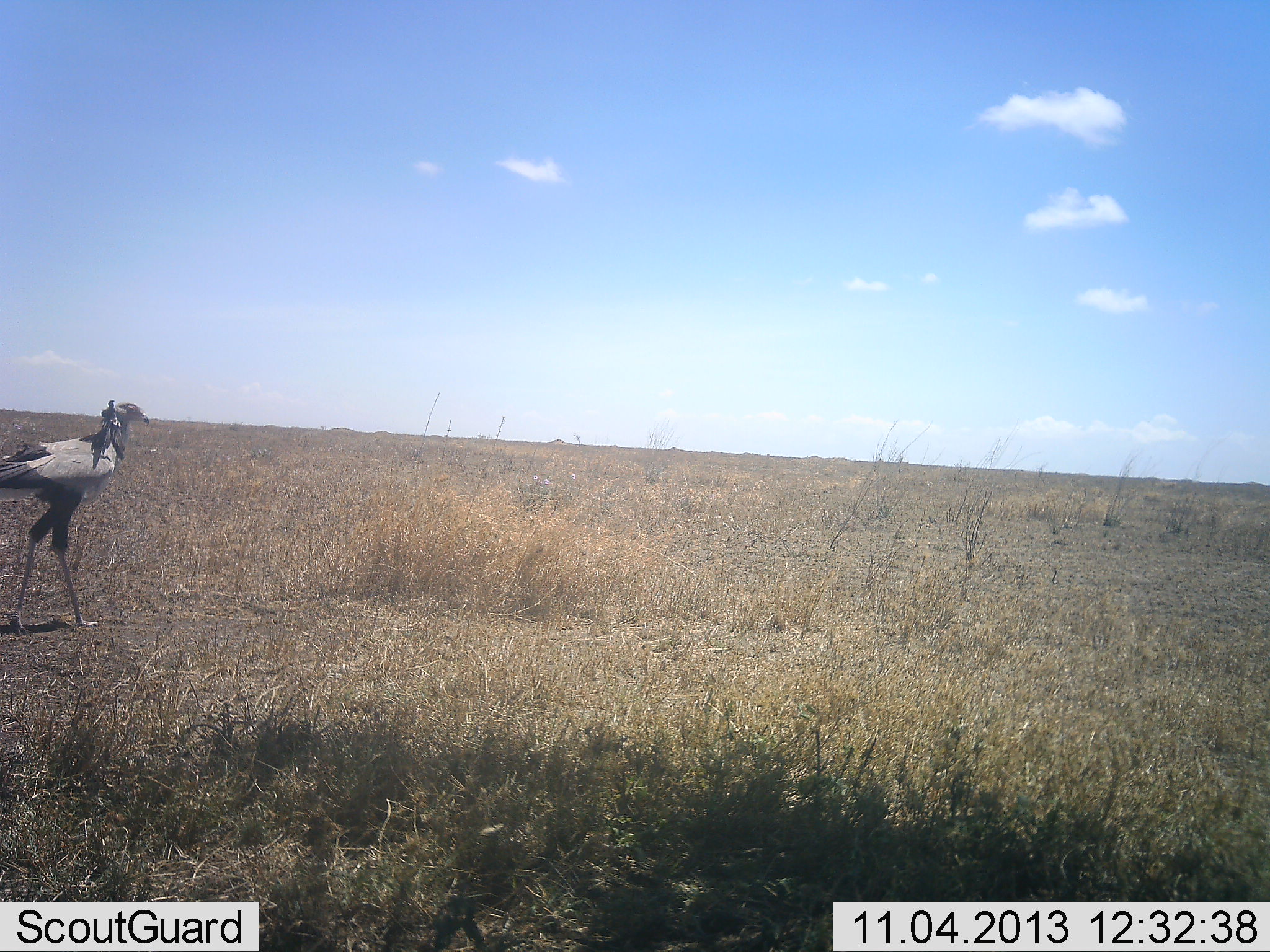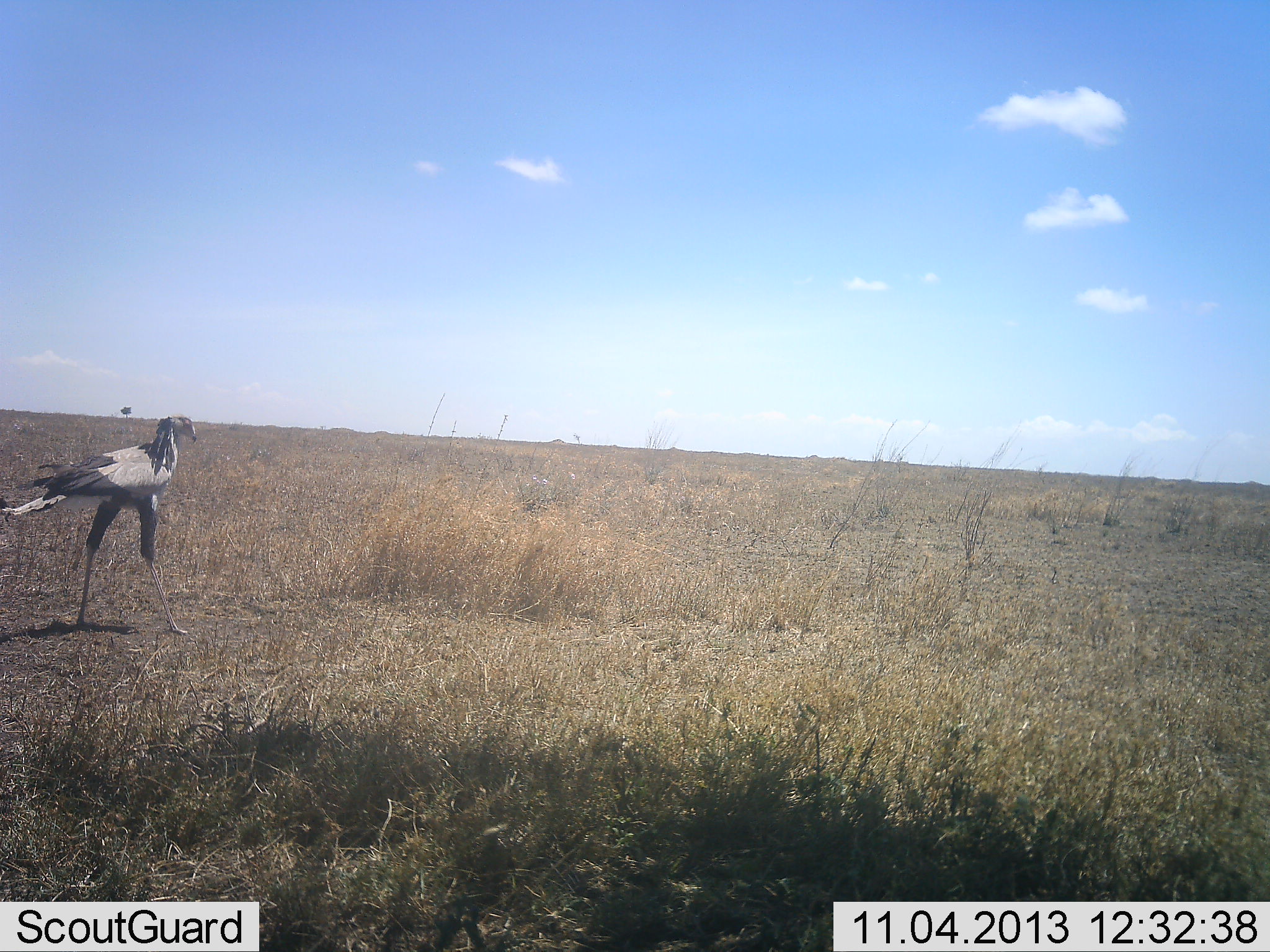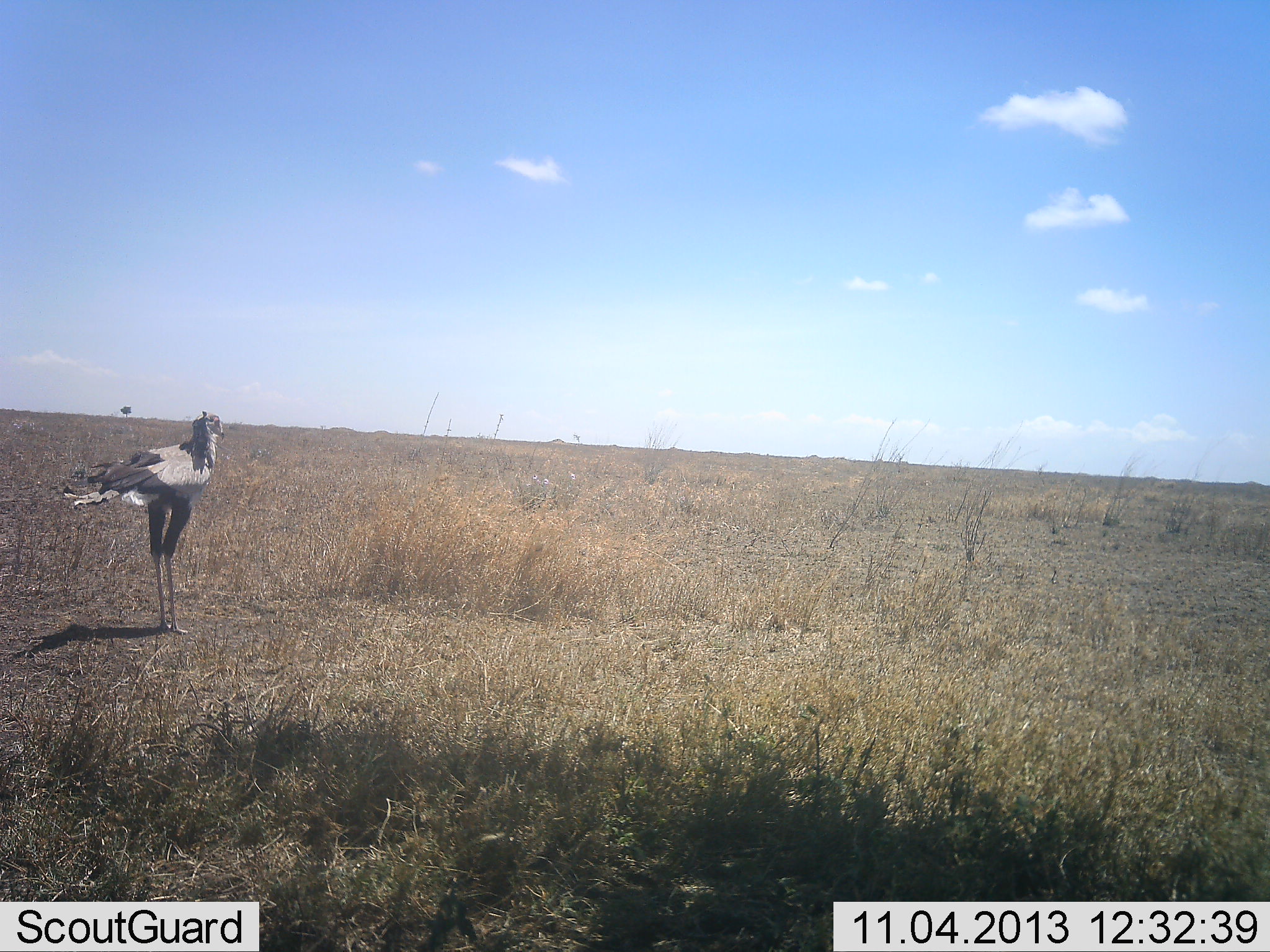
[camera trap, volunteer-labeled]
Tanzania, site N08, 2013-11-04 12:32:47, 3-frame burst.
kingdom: Animalia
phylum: Chordata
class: Aves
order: Accipitriformes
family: Sagittariidae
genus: Sagittarius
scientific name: Sagittarius serpentarius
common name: secretary bird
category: secretarybird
Secretarybird (secretary bird) (Sagittarius serpentarius), count 1. Behavior (volunteer vote fractions): standing 14%, resting 0%, moving 93%, interacting 0%. Young present (vote fraction): 0%. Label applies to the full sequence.